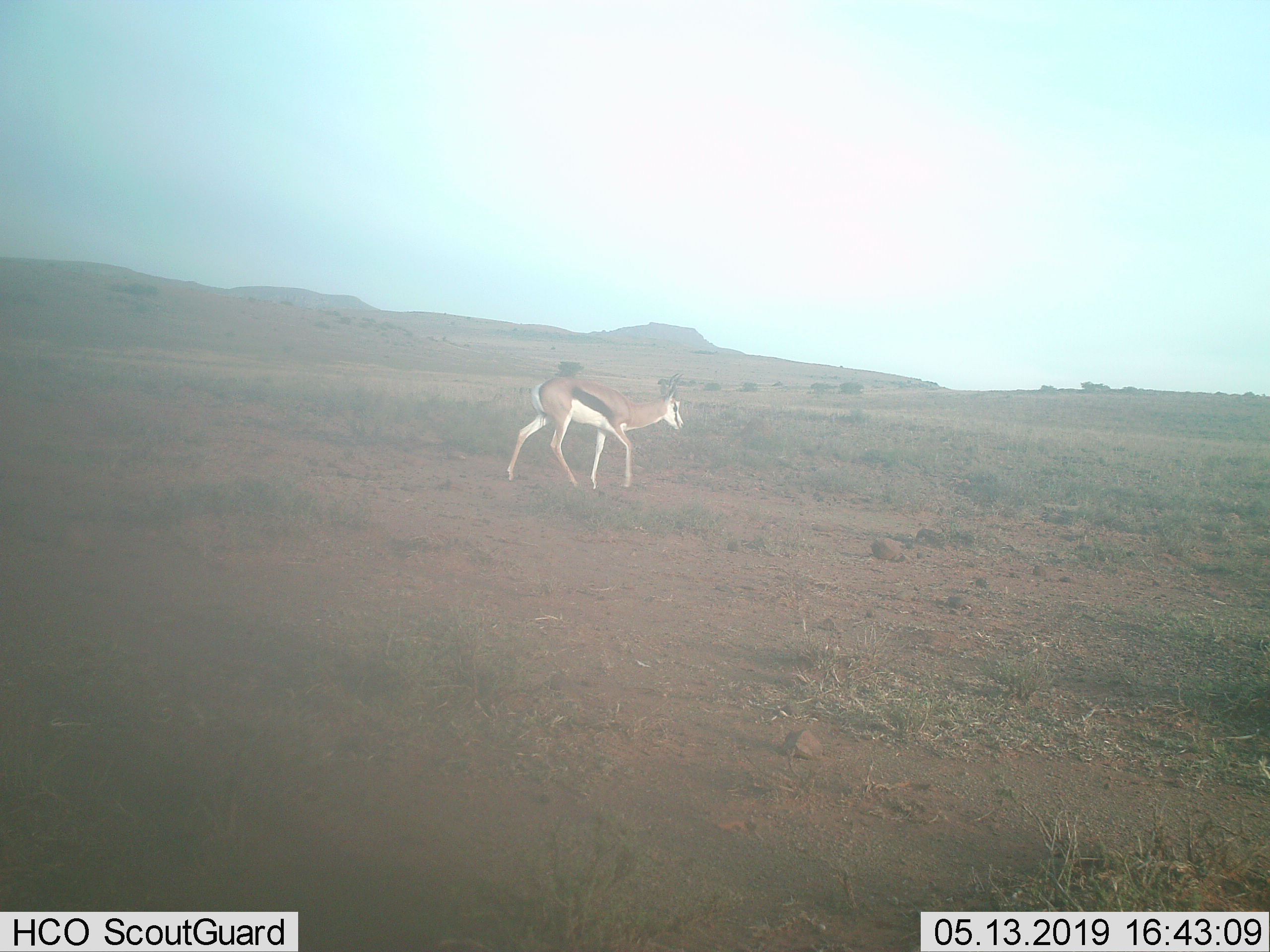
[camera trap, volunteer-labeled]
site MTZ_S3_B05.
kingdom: Animalia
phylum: Chordata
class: Mammalia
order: Artiodactyla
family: Bovidae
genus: Antidorcas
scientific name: Antidorcas marsupialis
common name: springbok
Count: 1.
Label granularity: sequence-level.